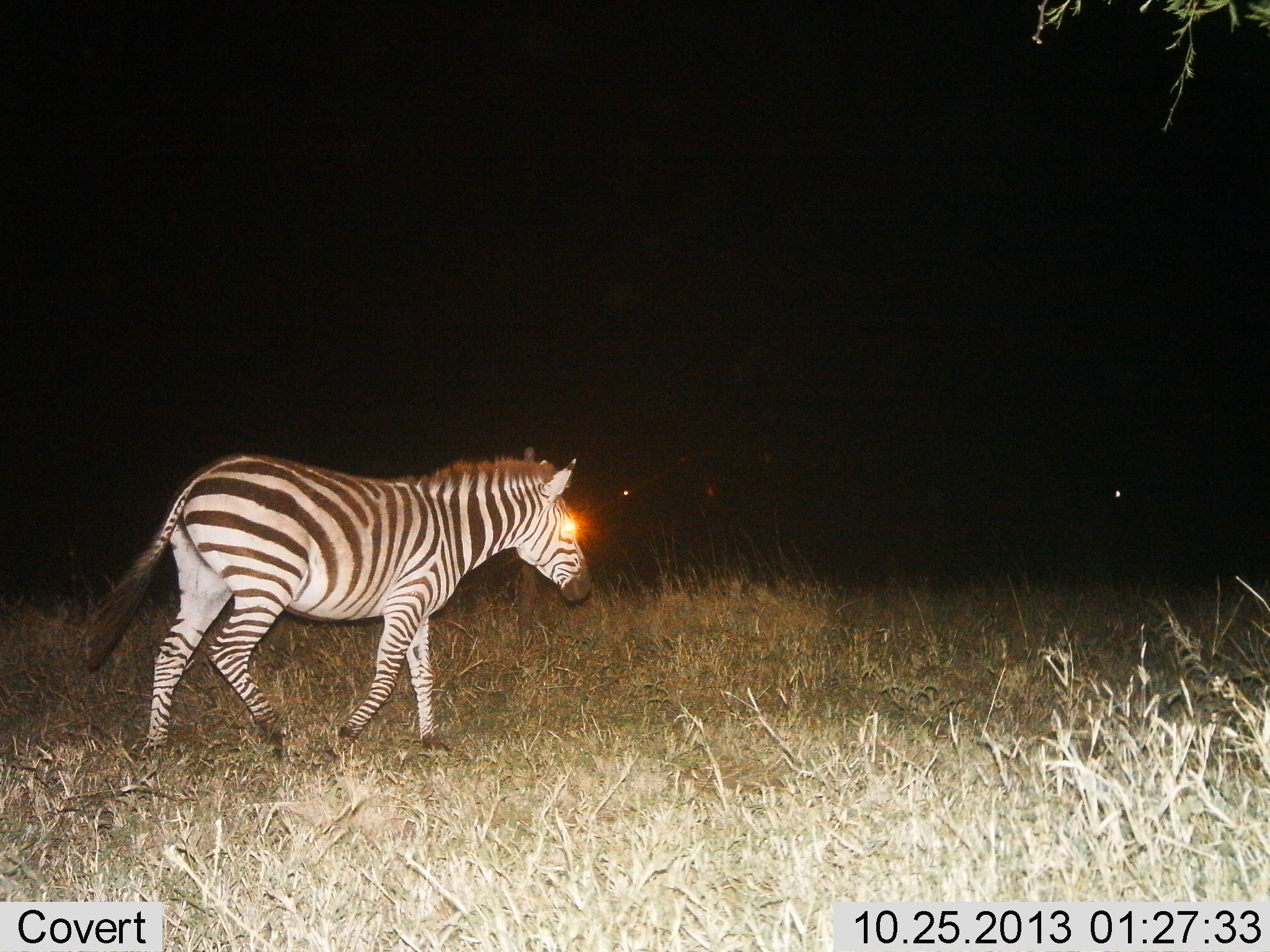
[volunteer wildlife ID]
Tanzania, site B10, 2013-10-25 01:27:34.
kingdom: Animalia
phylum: Chordata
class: Mammalia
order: Perissodactyla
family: Equidae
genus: Equus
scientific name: Equus quagga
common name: plains zebra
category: zebra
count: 1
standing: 0%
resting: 0%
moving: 100%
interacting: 0%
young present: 0%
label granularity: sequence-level